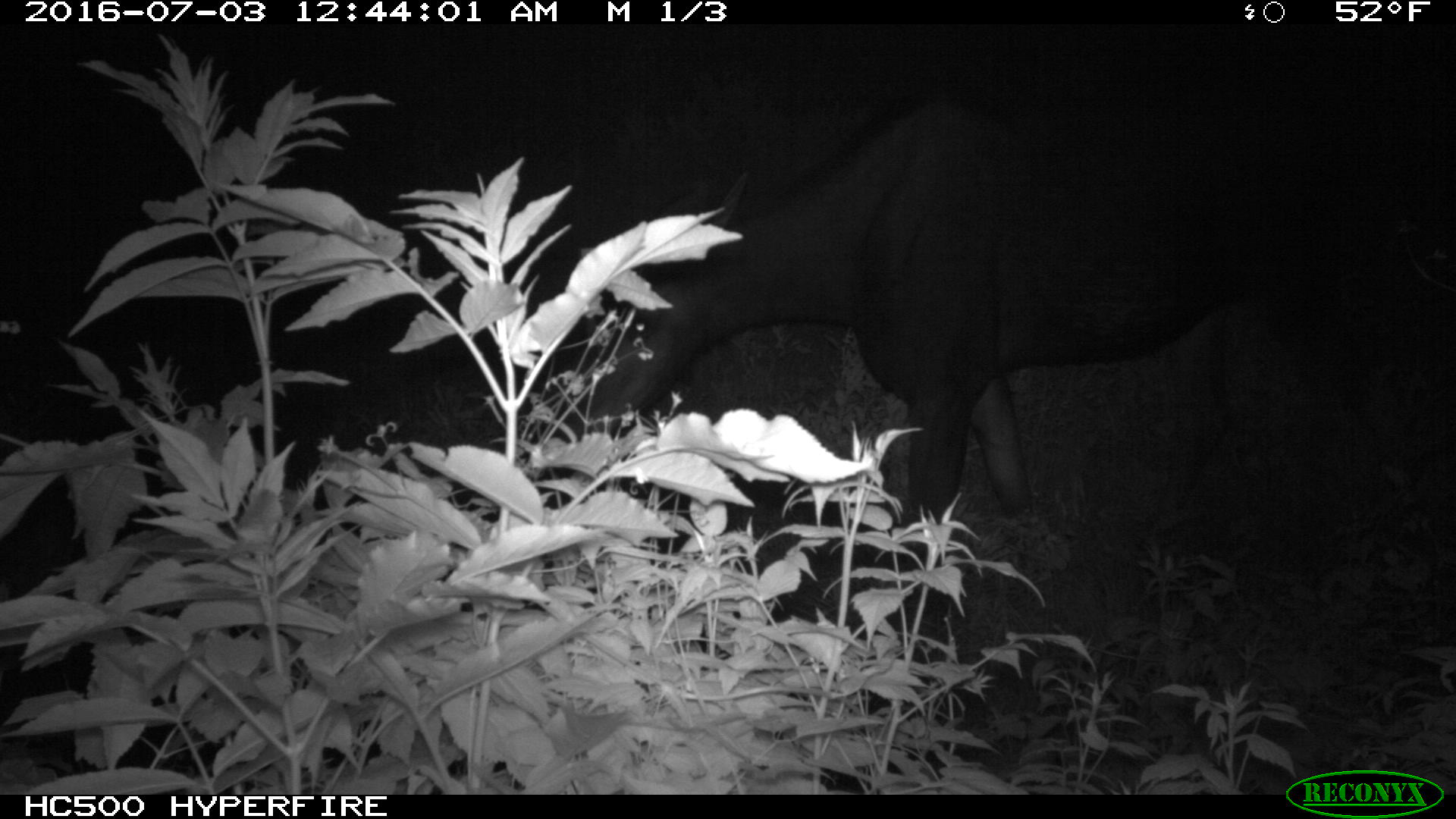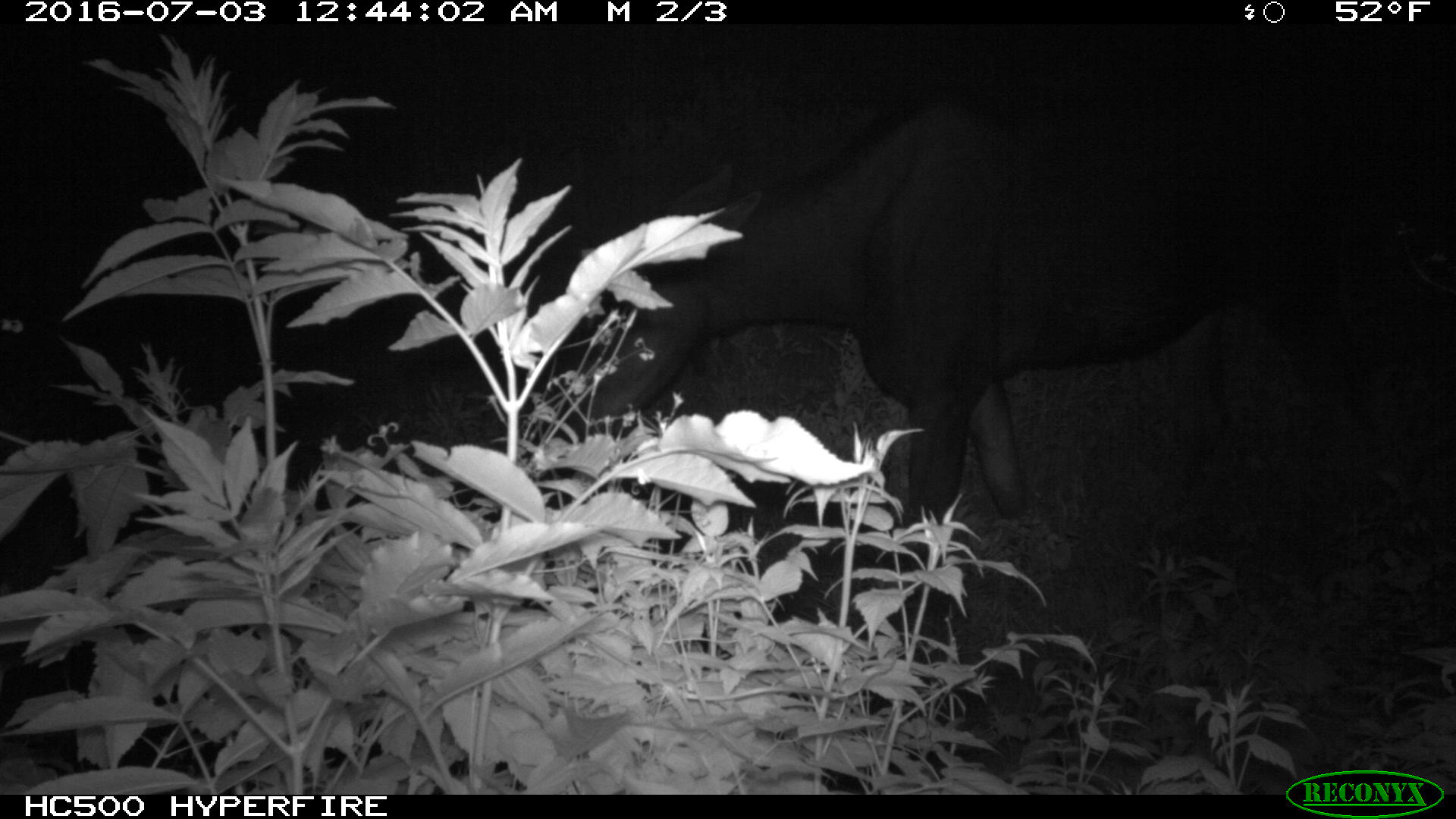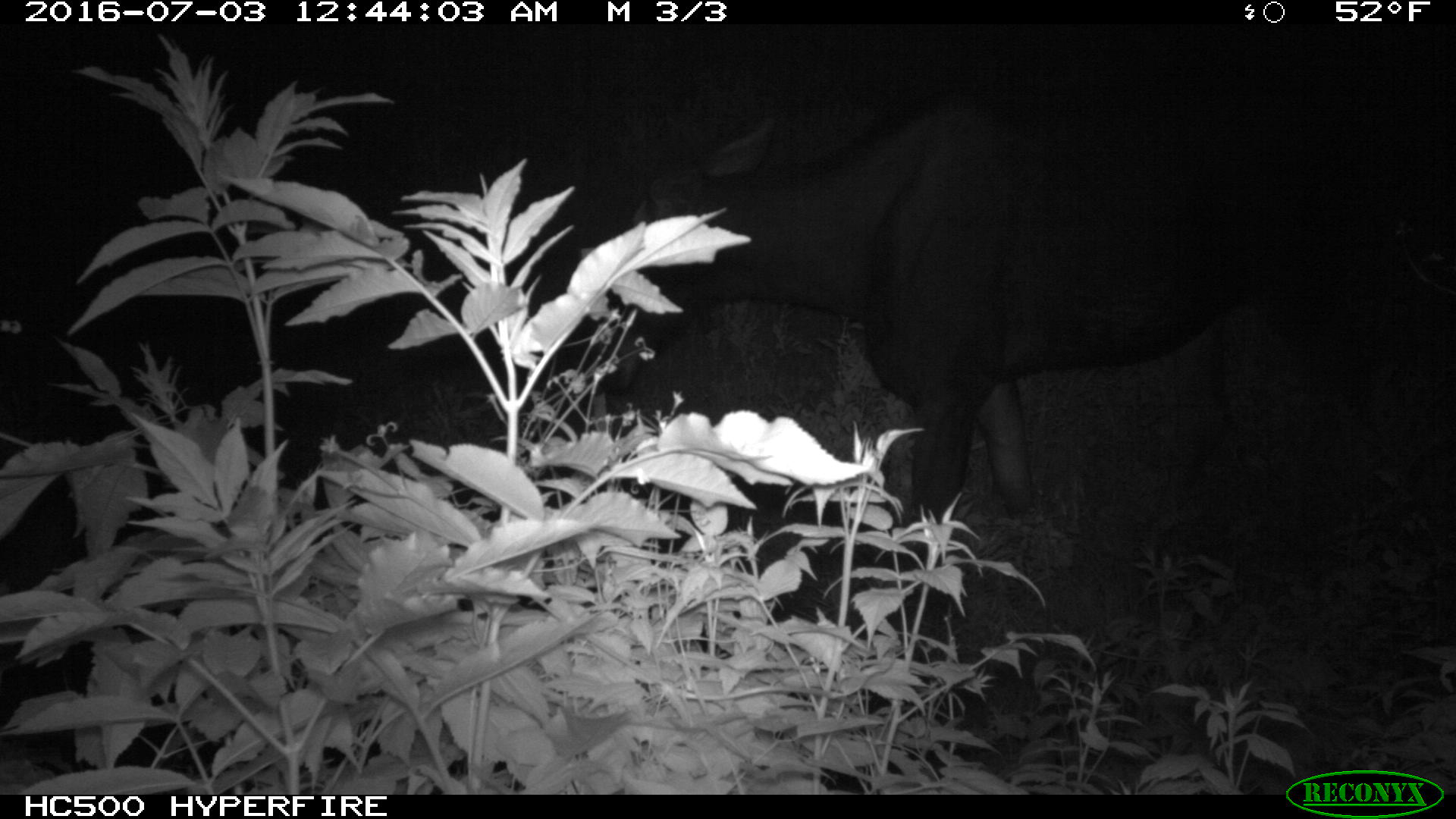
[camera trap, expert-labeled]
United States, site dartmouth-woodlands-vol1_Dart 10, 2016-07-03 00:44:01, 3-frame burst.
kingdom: Animalia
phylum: Chordata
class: Mammalia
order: Artiodactyla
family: Cervidae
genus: Alces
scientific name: Alces alces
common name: moose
Moose (Alces alces).